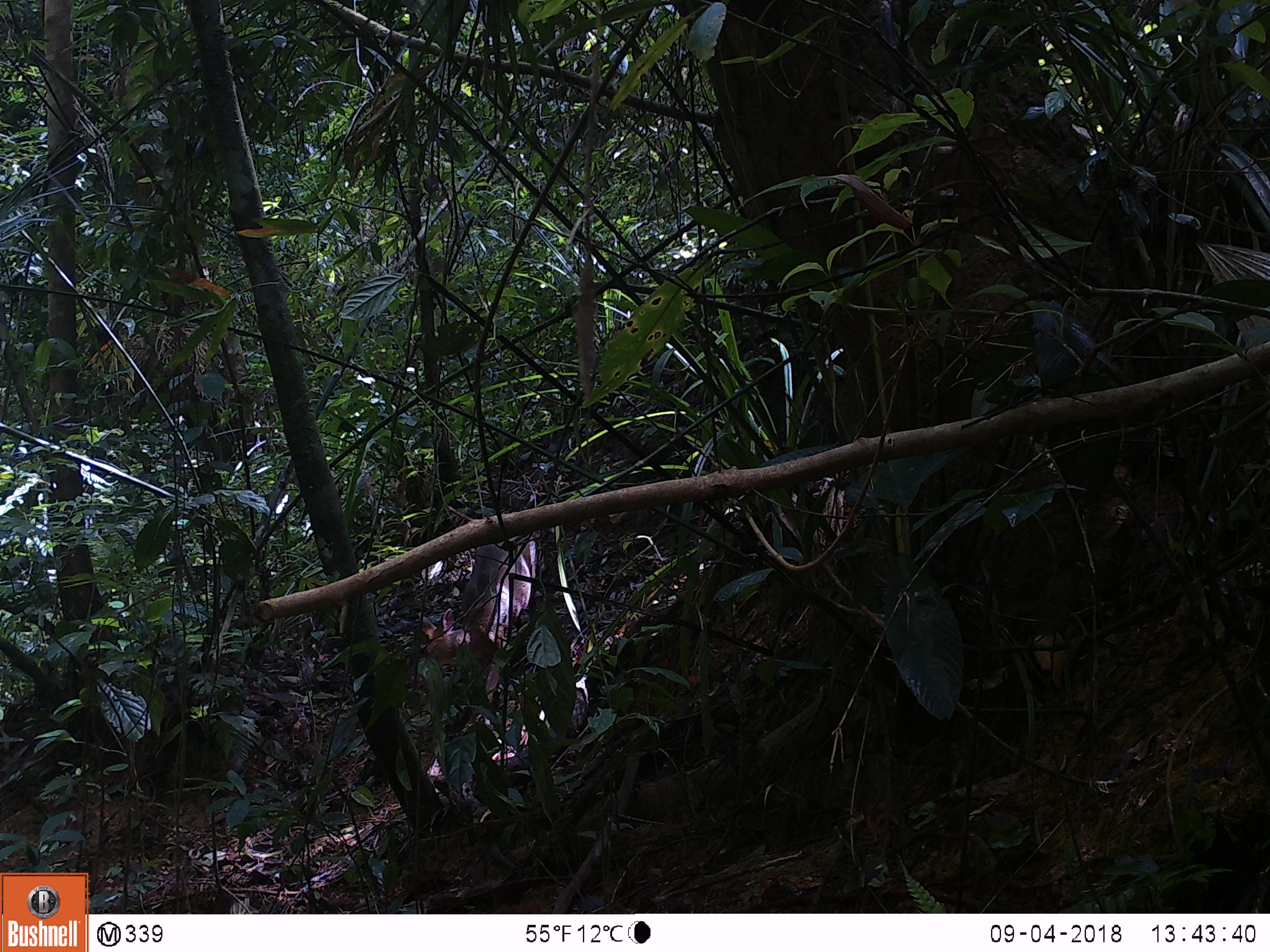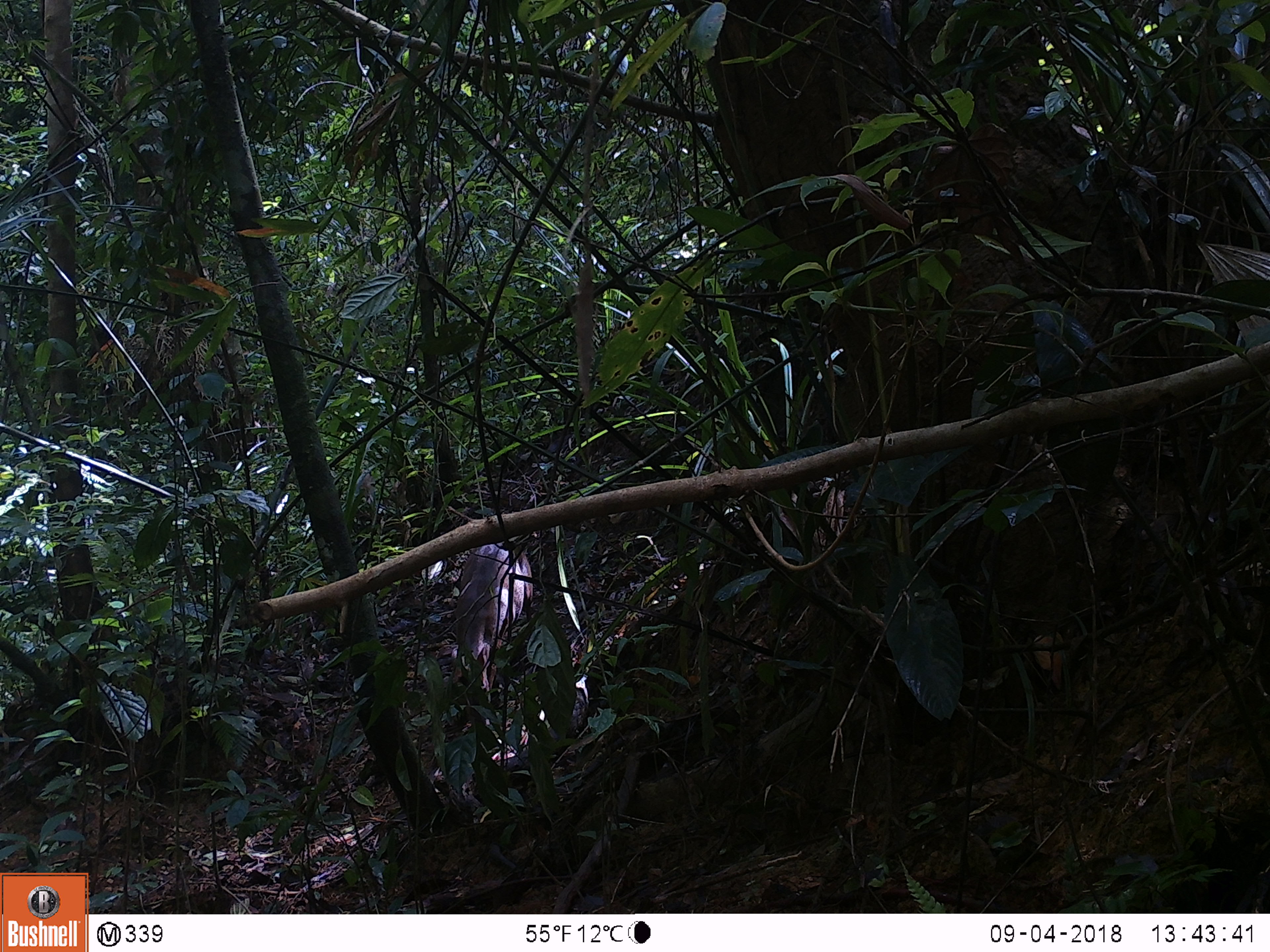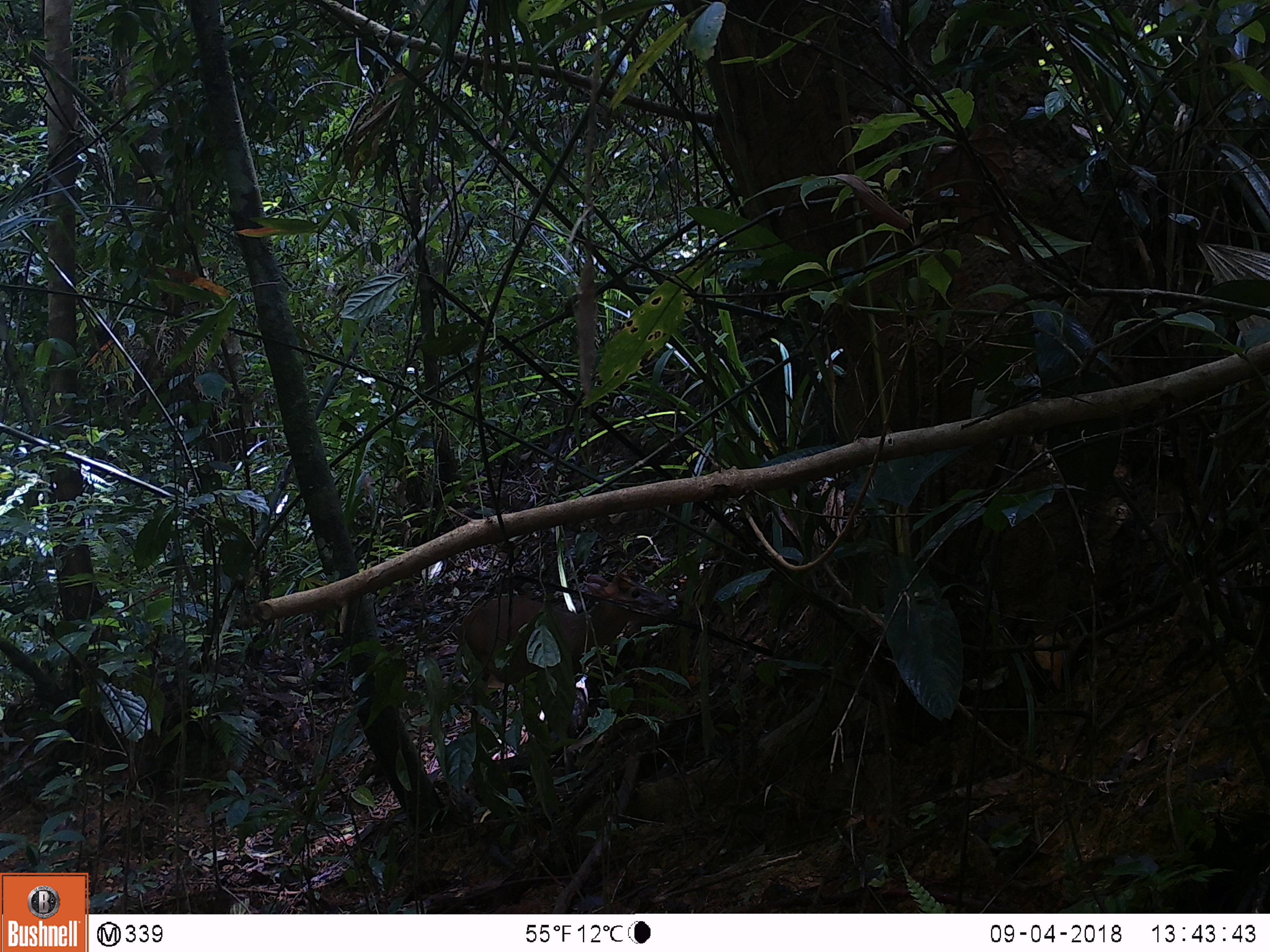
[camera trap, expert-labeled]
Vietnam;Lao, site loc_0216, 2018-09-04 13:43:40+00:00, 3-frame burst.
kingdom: Animalia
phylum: Chordata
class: Mammalia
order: Artiodactyla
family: Cervidae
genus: Muntiacus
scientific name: Muntiacus rooseveltorum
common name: roosevelt's muntjac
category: roosevelts muntjac group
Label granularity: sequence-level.